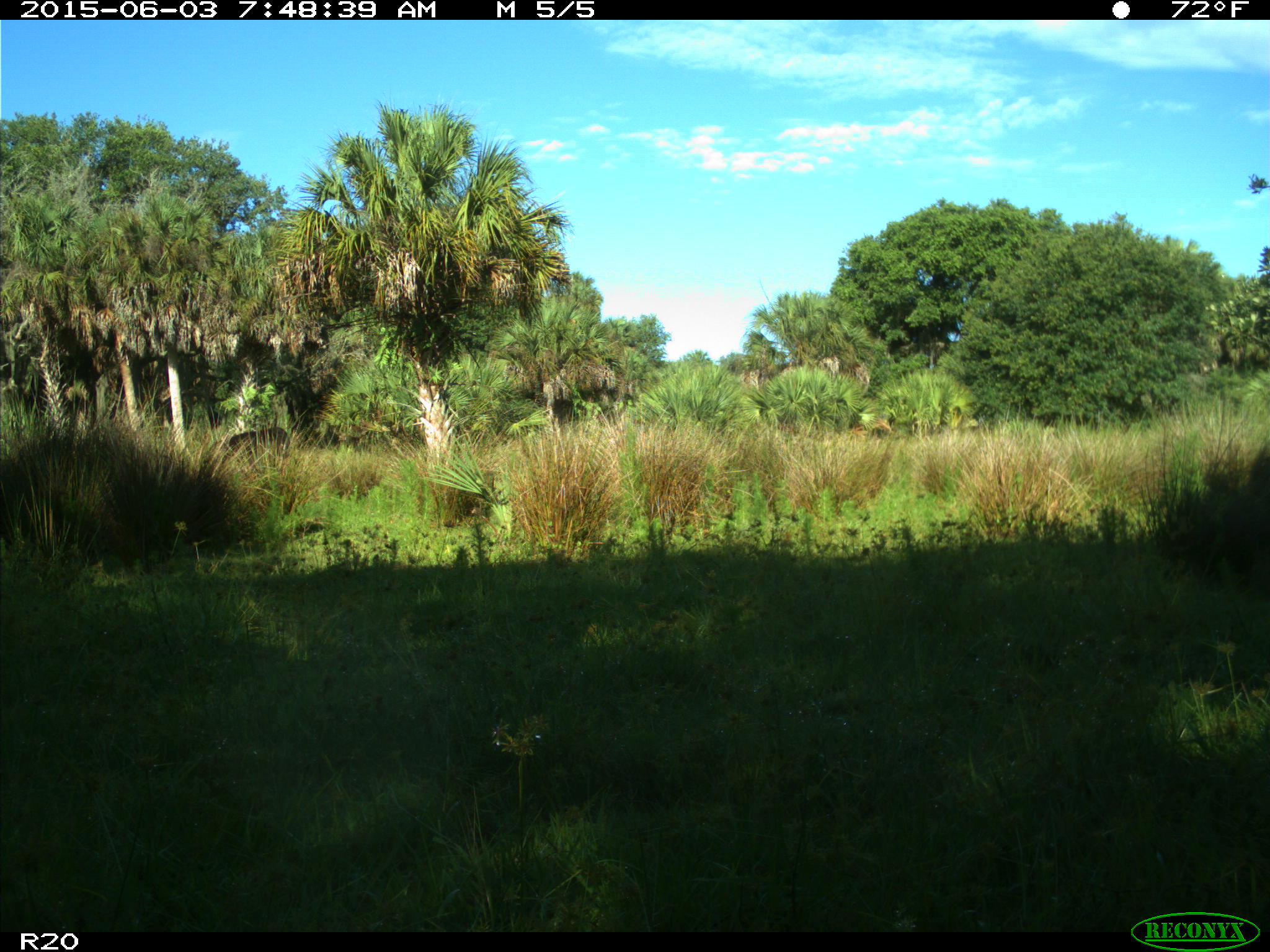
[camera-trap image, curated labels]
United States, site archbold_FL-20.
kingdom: Animalia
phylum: Chordata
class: Mammalia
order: Artiodactyla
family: Bovidae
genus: Bos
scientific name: Bos taurus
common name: domestic cow